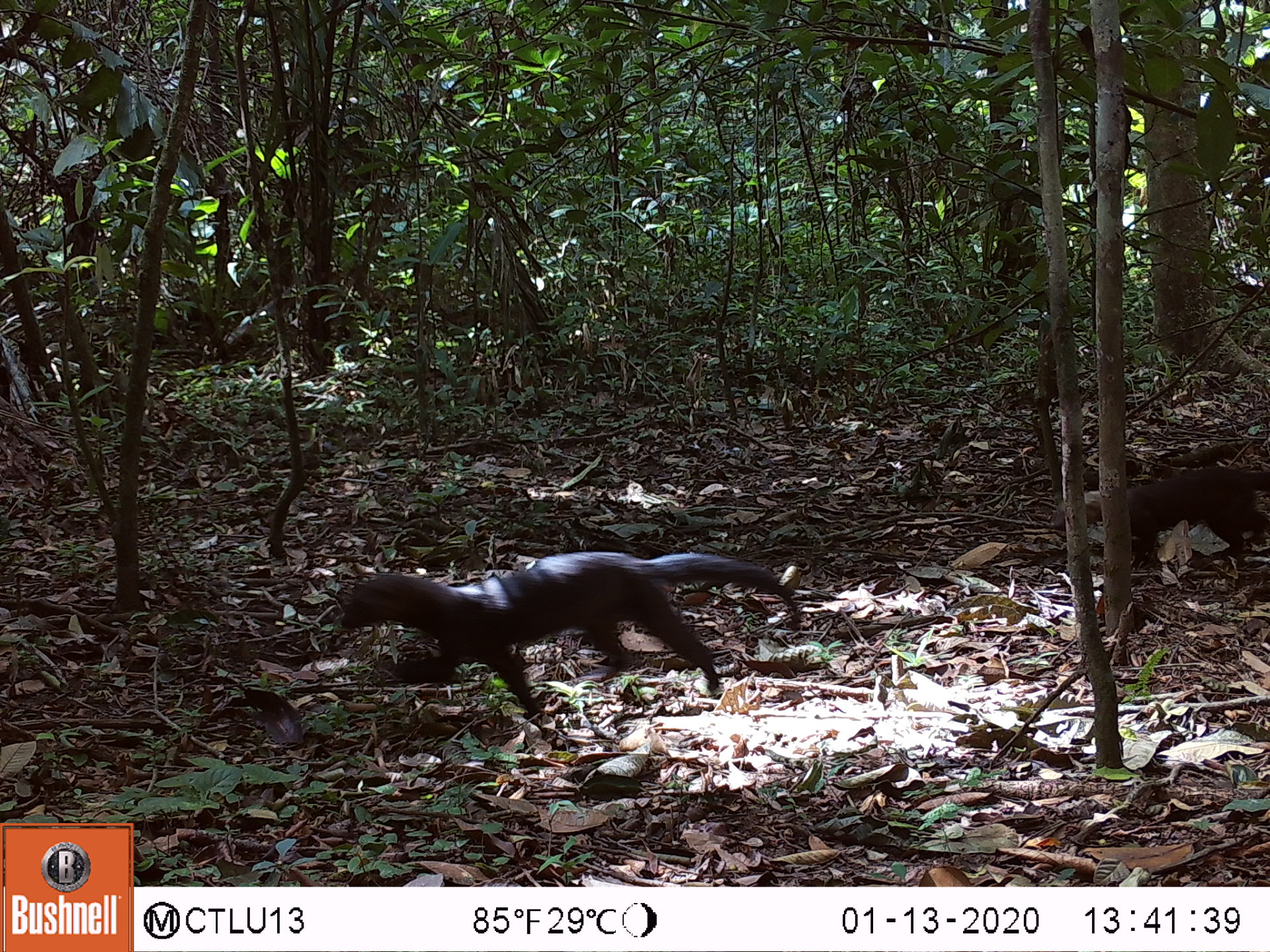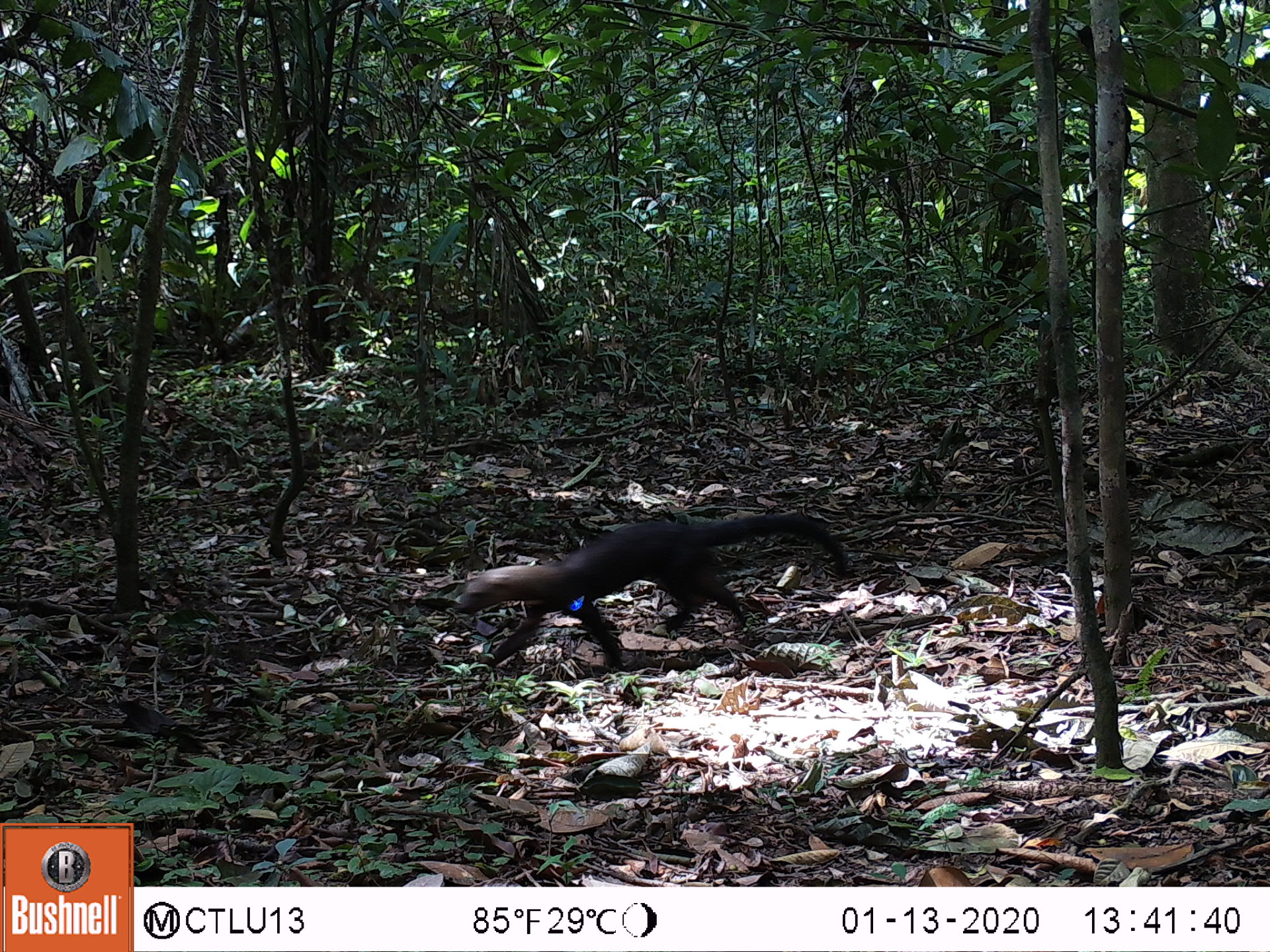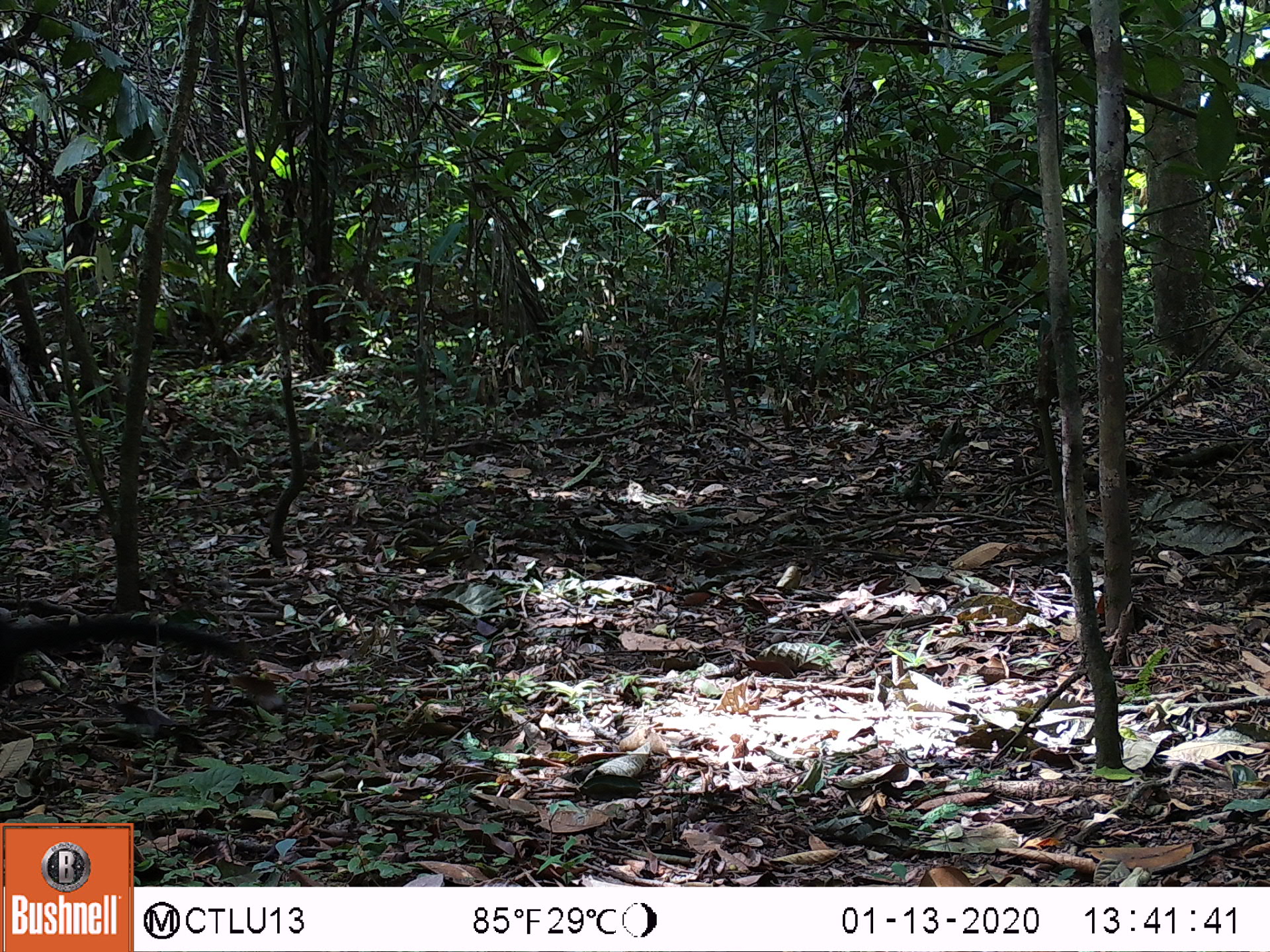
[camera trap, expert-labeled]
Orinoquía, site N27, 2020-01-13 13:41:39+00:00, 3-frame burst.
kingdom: Animalia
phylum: Chordata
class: Mammalia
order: Carnivora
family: Mustelidae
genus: Eira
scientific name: Eira barbara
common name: tayra